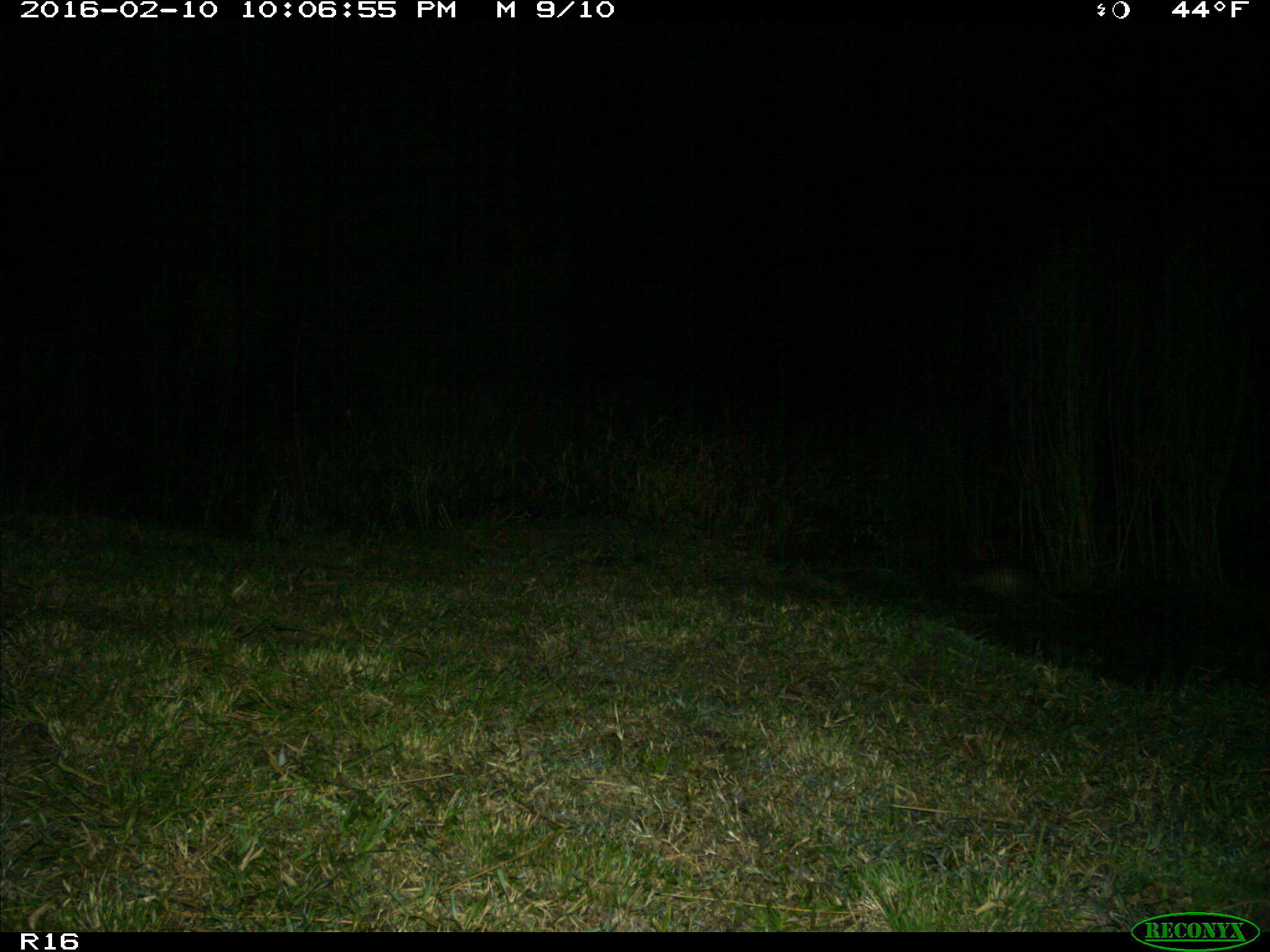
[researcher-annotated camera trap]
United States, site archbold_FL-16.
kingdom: Animalia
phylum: Chordata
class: Mammalia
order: Cingulata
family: Dasypodidae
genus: Dasypus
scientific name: Dasypus novemcinctus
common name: nine-banded armadillo